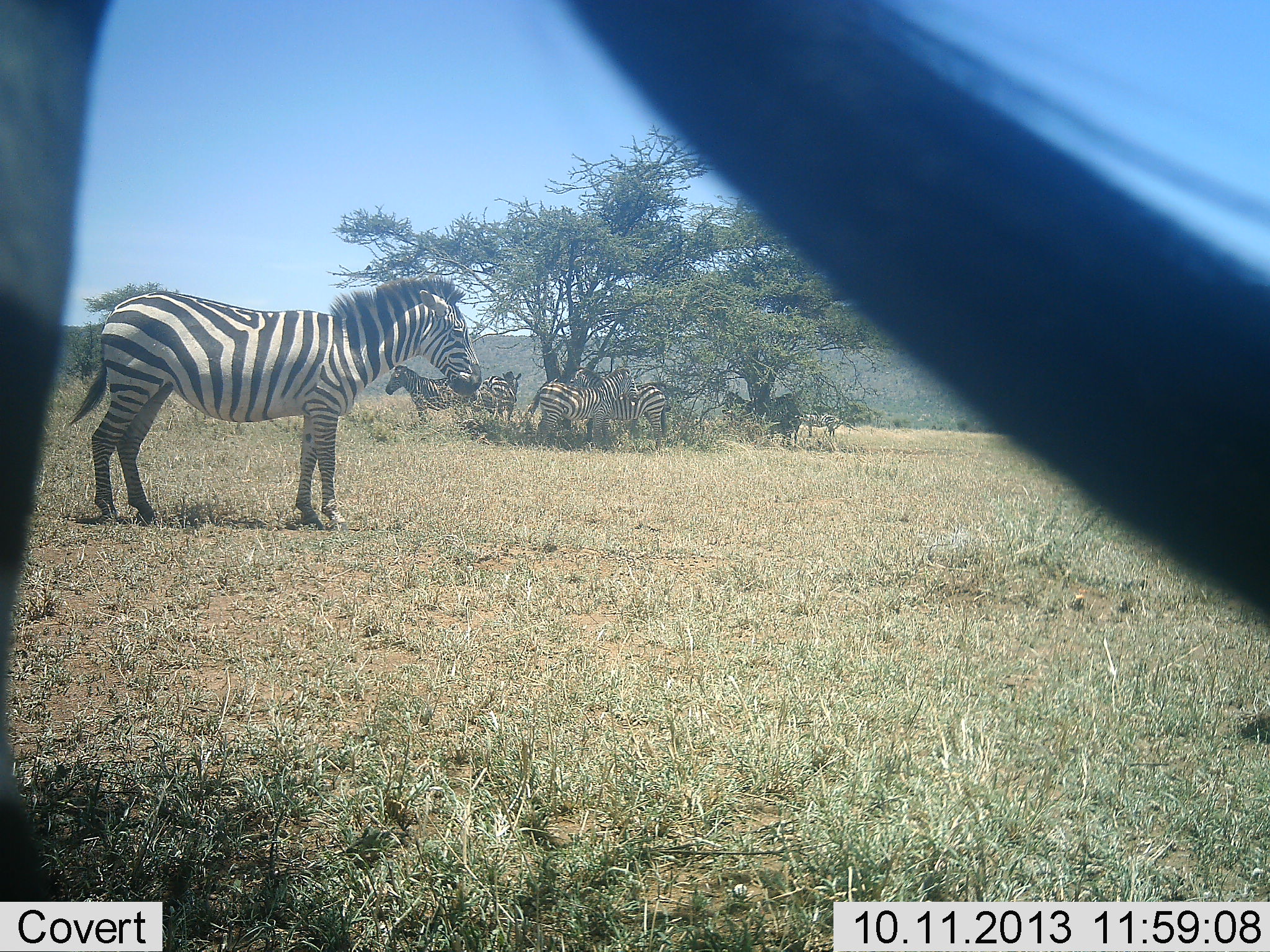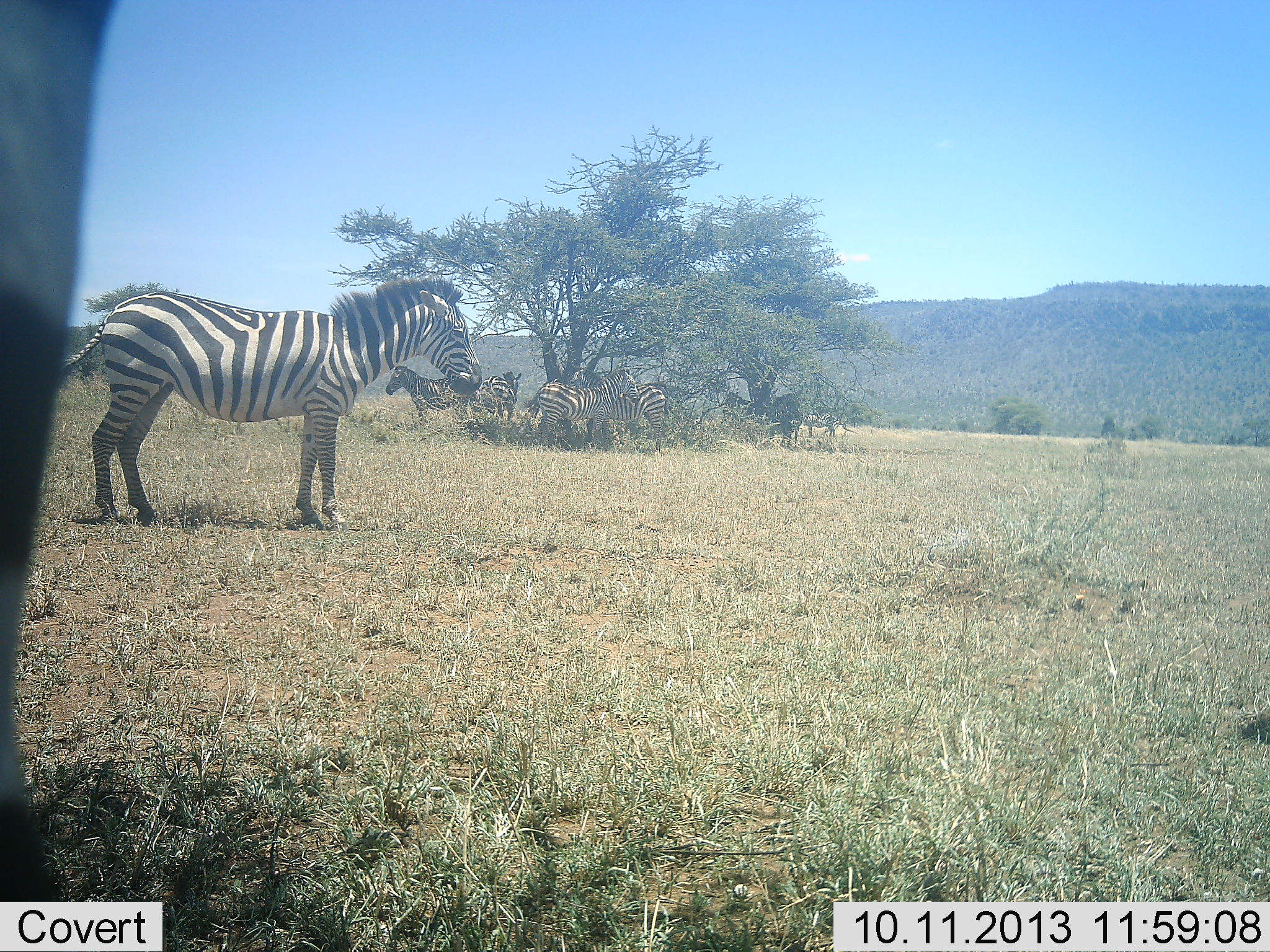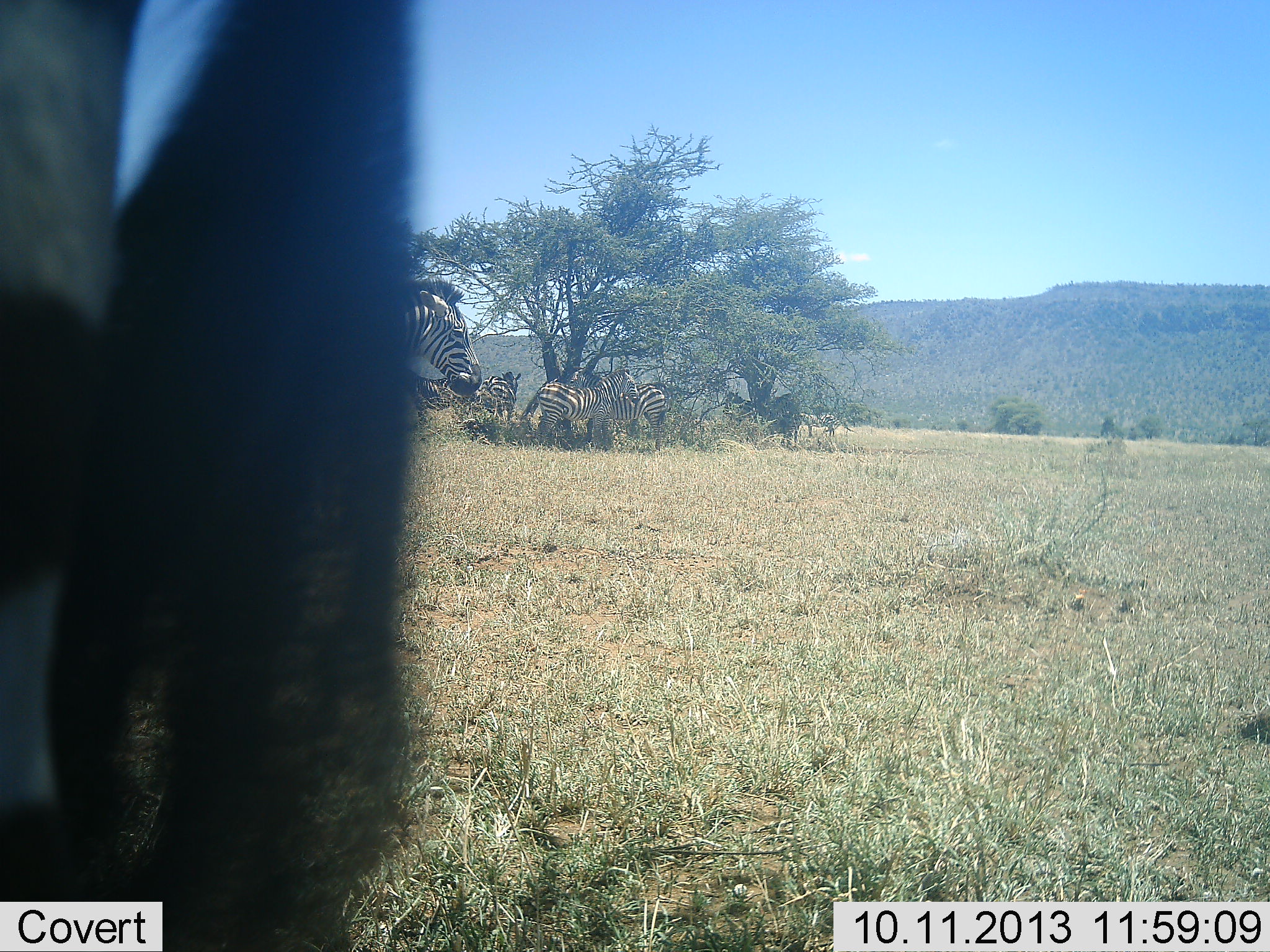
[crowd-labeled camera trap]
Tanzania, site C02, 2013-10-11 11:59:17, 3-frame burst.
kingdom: Animalia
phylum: Chordata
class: Mammalia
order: Perissodactyla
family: Equidae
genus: Equus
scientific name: Equus quagga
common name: plains zebra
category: zebra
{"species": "zebra (plains zebra) (Equus quagga)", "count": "7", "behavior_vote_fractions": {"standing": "97%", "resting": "16%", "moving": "5%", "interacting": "3%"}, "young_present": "0%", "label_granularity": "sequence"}